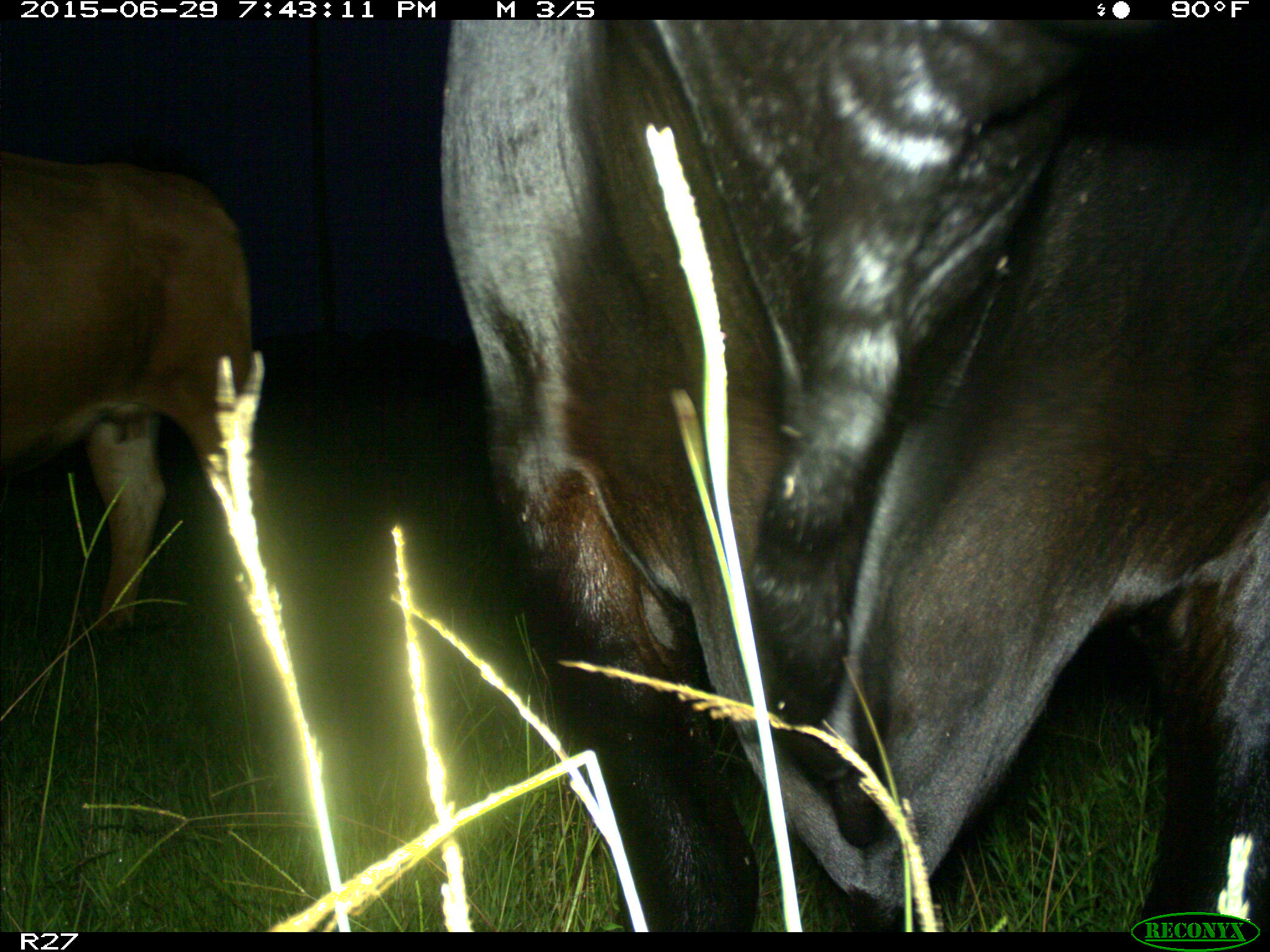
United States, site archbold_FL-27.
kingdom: Animalia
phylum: Chordata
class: Mammalia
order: Artiodactyla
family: Bovidae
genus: Bos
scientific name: Bos taurus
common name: domestic cow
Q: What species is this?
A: Bos taurus (domestic cow).